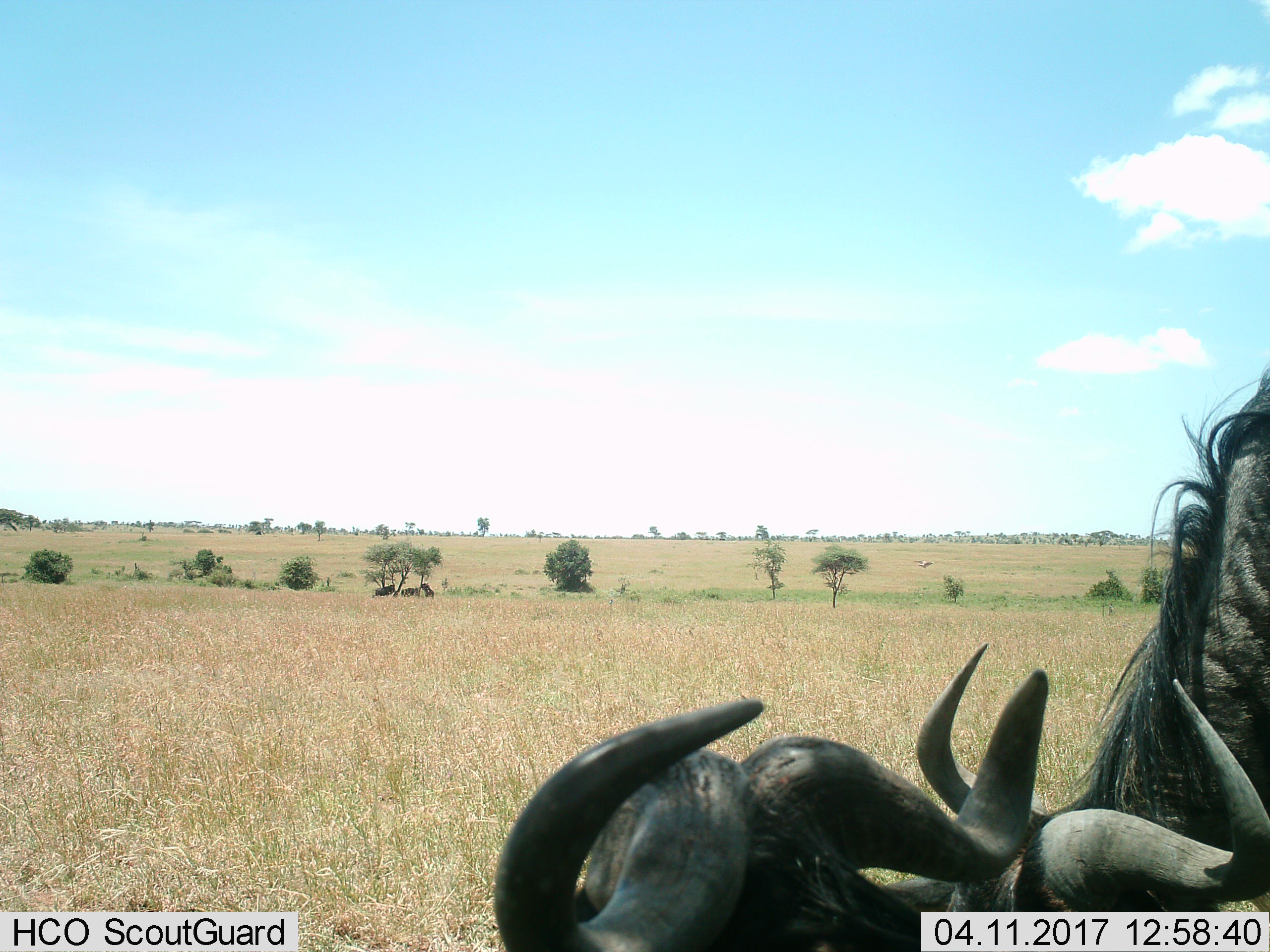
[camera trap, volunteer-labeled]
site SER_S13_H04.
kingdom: Animalia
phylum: Chordata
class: Mammalia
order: Artiodactyla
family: Bovidae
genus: Connochaetes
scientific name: Connochaetes taurinus taurinus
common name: blue wildebeest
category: wildebeestblue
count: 5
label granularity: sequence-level